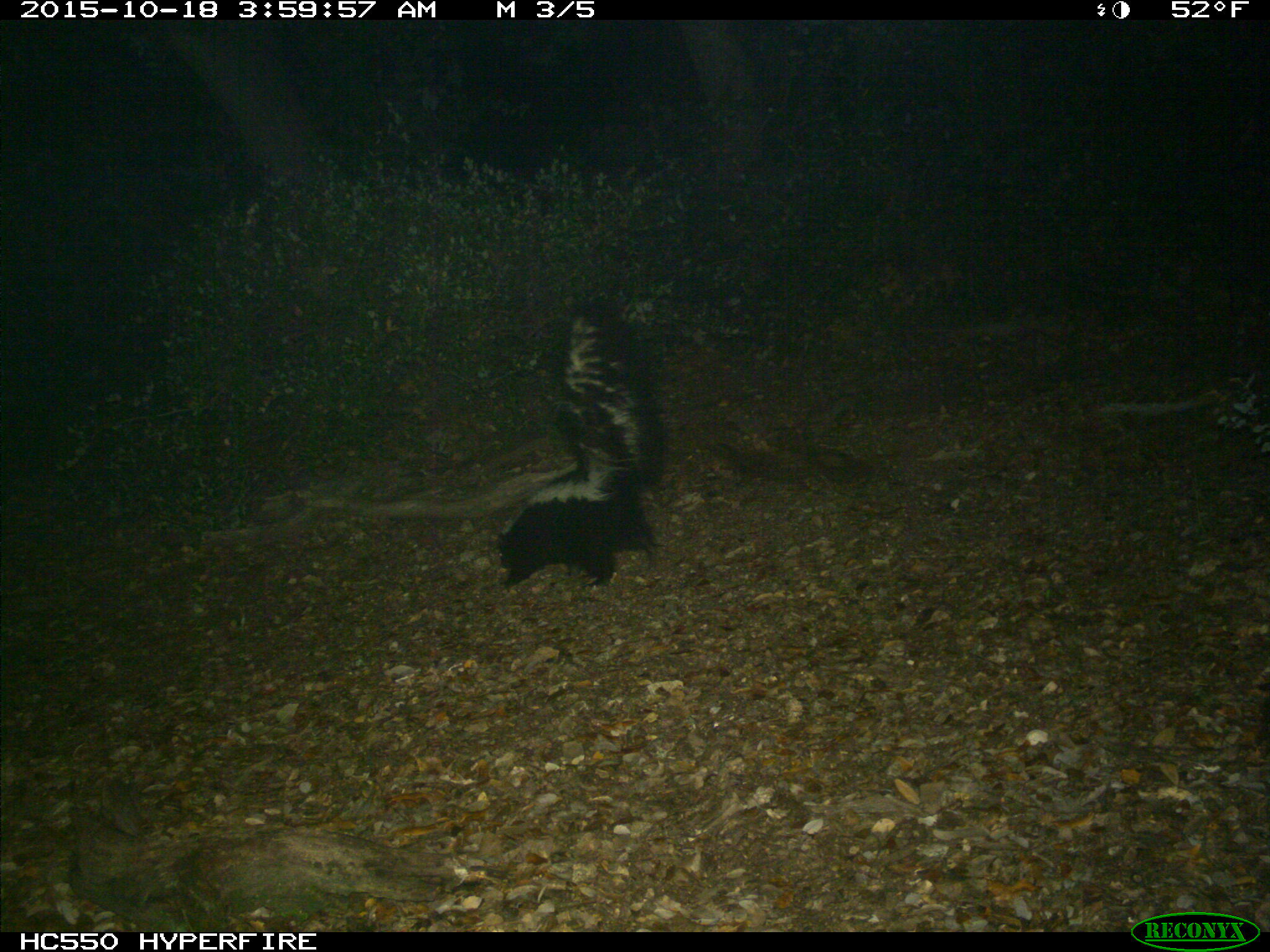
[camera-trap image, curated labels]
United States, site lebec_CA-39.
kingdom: Animalia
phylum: Chordata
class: Mammalia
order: Carnivora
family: Mephitidae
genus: Mephitis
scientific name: Mephitis mephitis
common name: striped skunk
Mephitis mephitis (striped skunk).